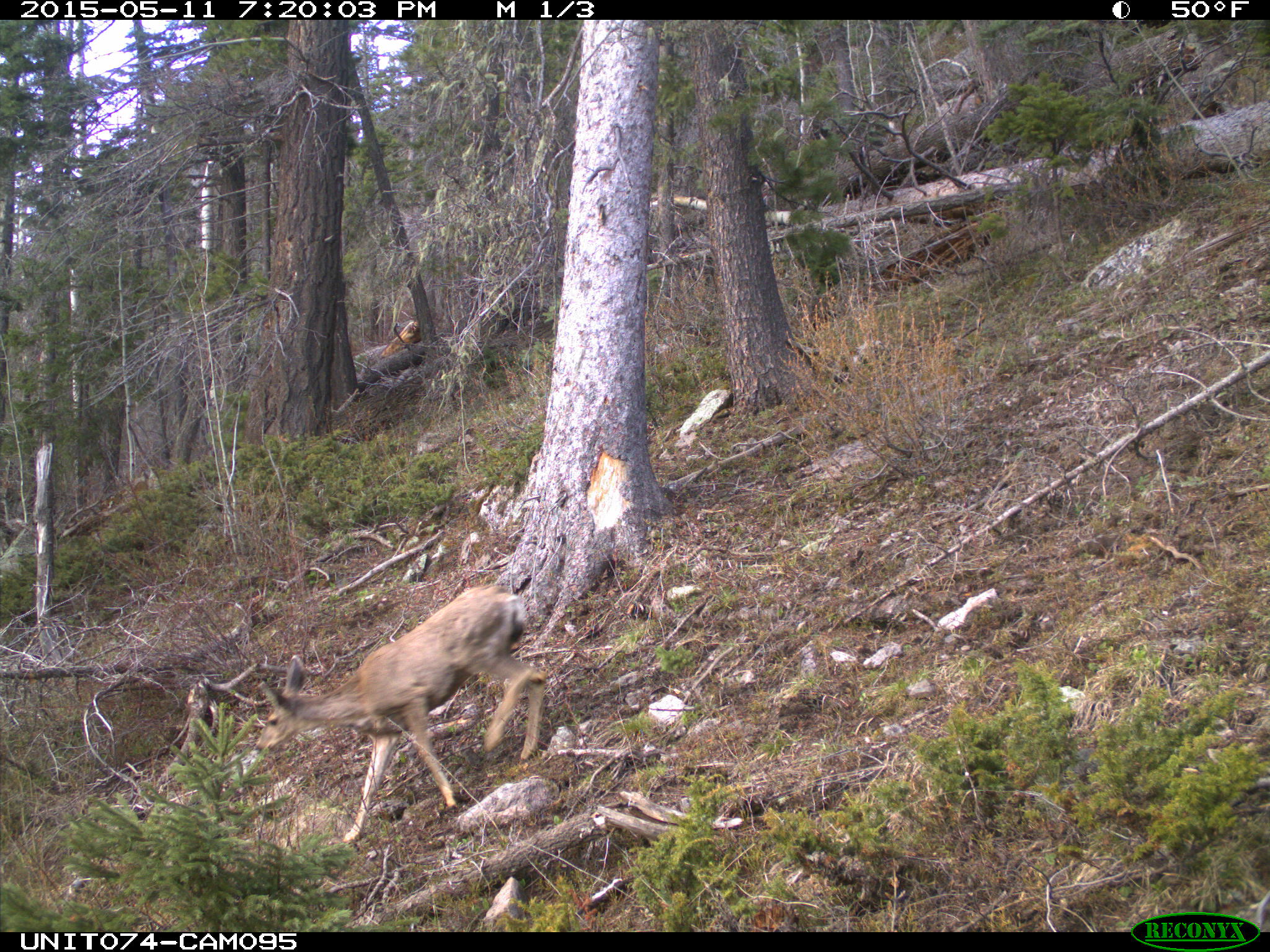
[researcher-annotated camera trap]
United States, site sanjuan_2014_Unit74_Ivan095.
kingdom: Animalia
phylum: Chordata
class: Mammalia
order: Artiodactyla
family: Cervidae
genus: Odocoileus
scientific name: Odocoileus hemionus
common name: mule deer